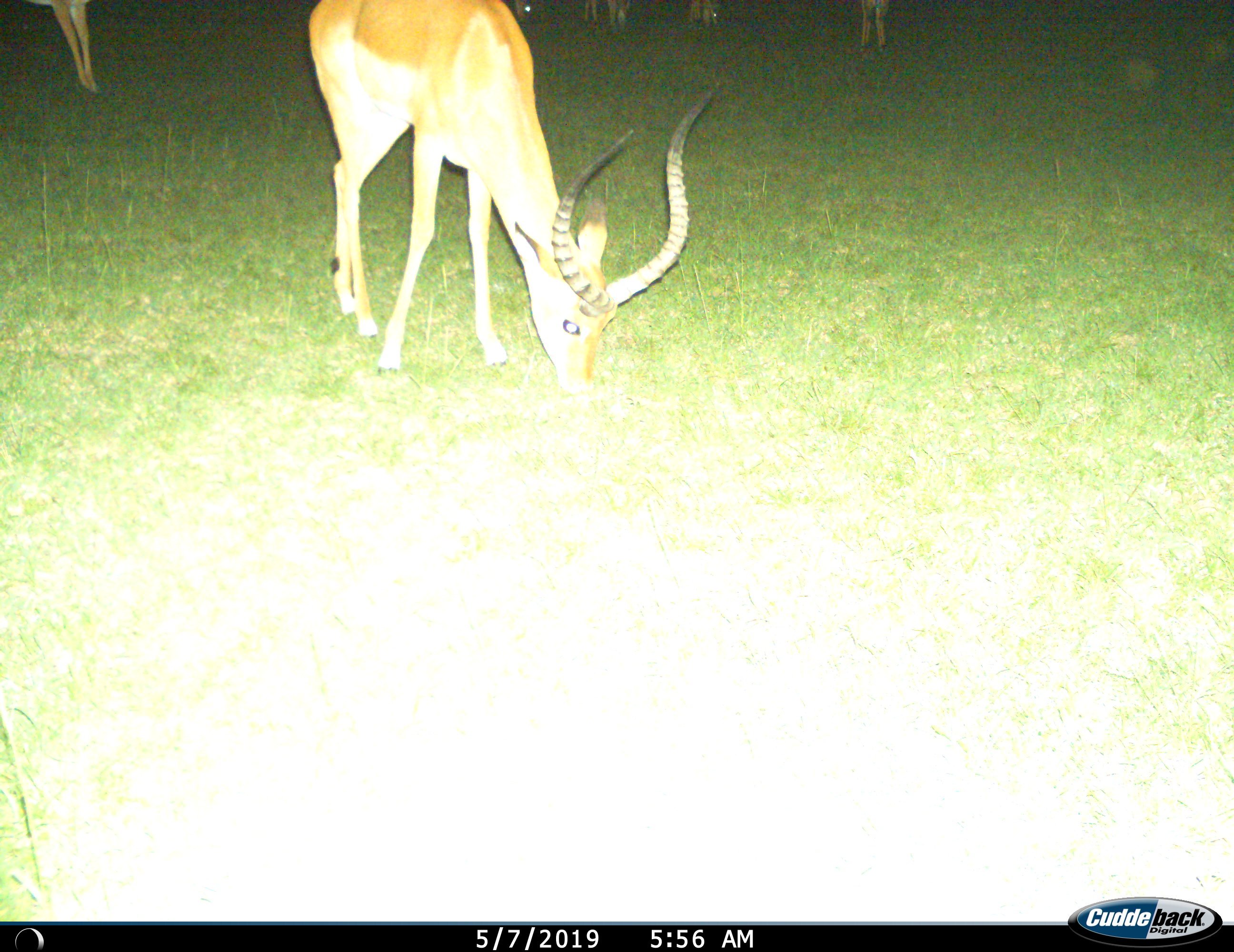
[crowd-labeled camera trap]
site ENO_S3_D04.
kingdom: Animalia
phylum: Chordata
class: Mammalia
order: Artiodactyla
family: Bovidae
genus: Aepyceros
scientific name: Aepyceros melampus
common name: impala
Impala (Aepyceros melampus), count 6. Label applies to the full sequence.